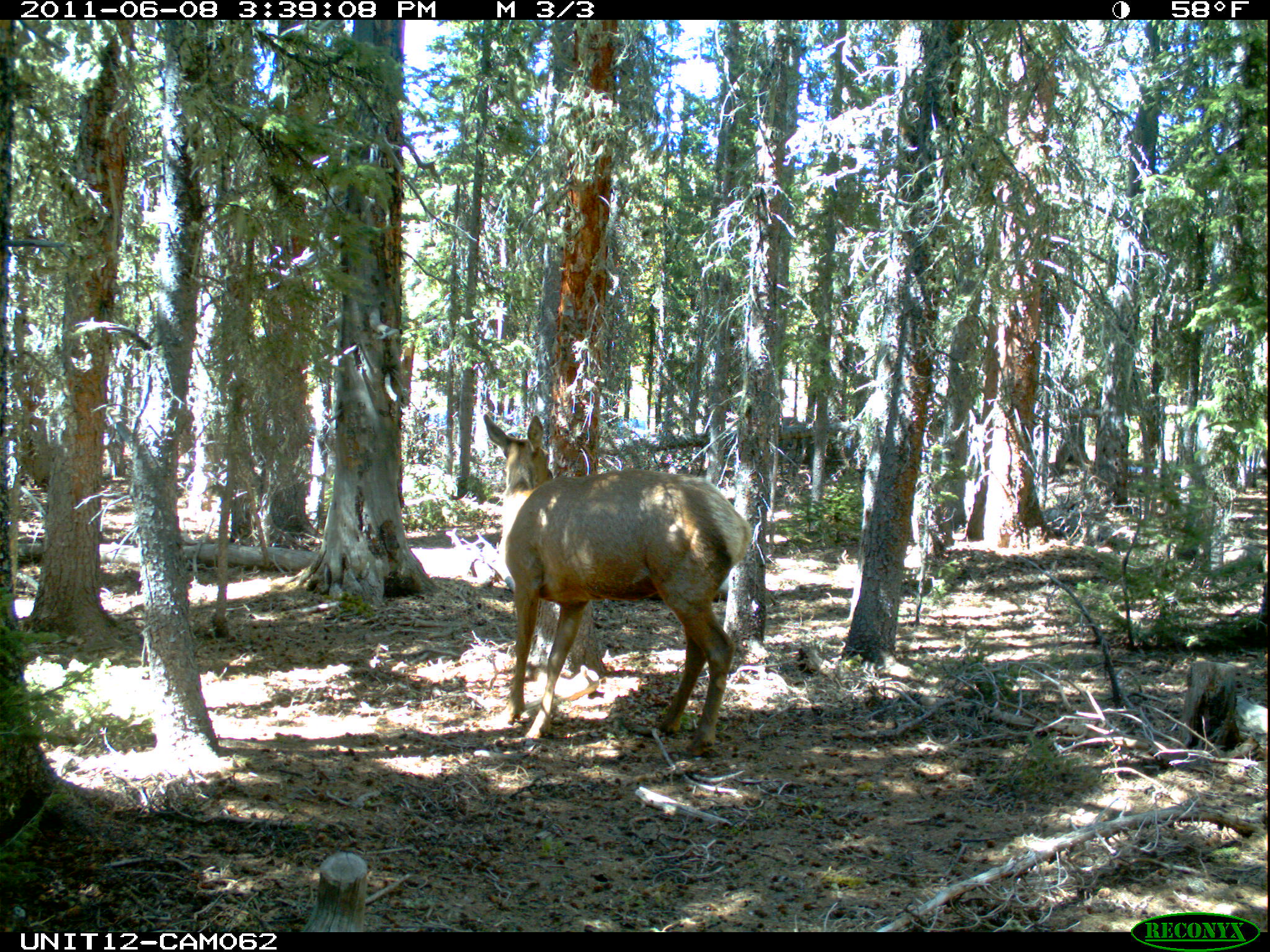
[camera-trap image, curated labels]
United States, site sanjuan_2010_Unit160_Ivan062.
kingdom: Animalia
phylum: Chordata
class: Mammalia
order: Artiodactyla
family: Cervidae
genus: Cervus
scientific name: Cervus elaphus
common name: red deer